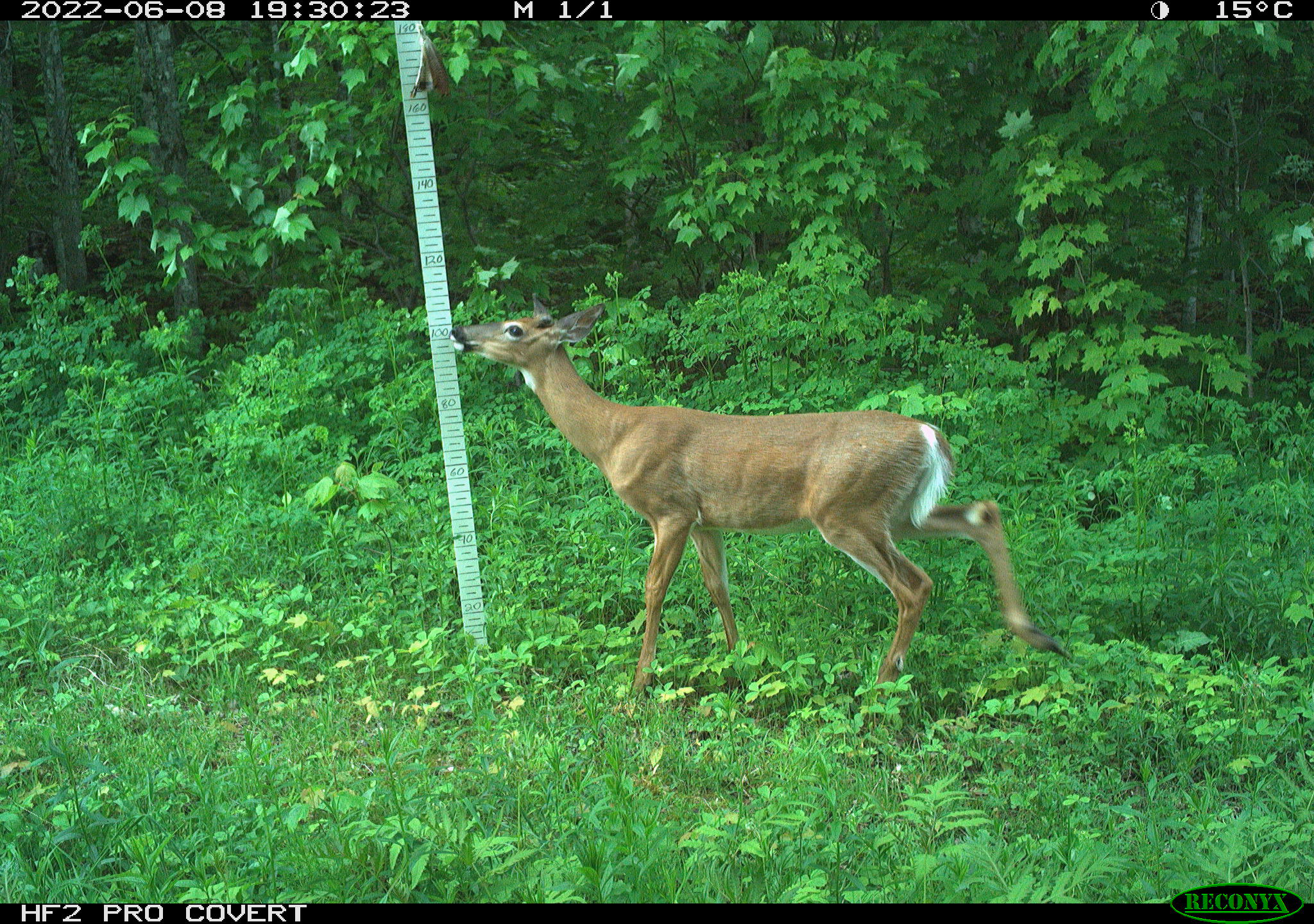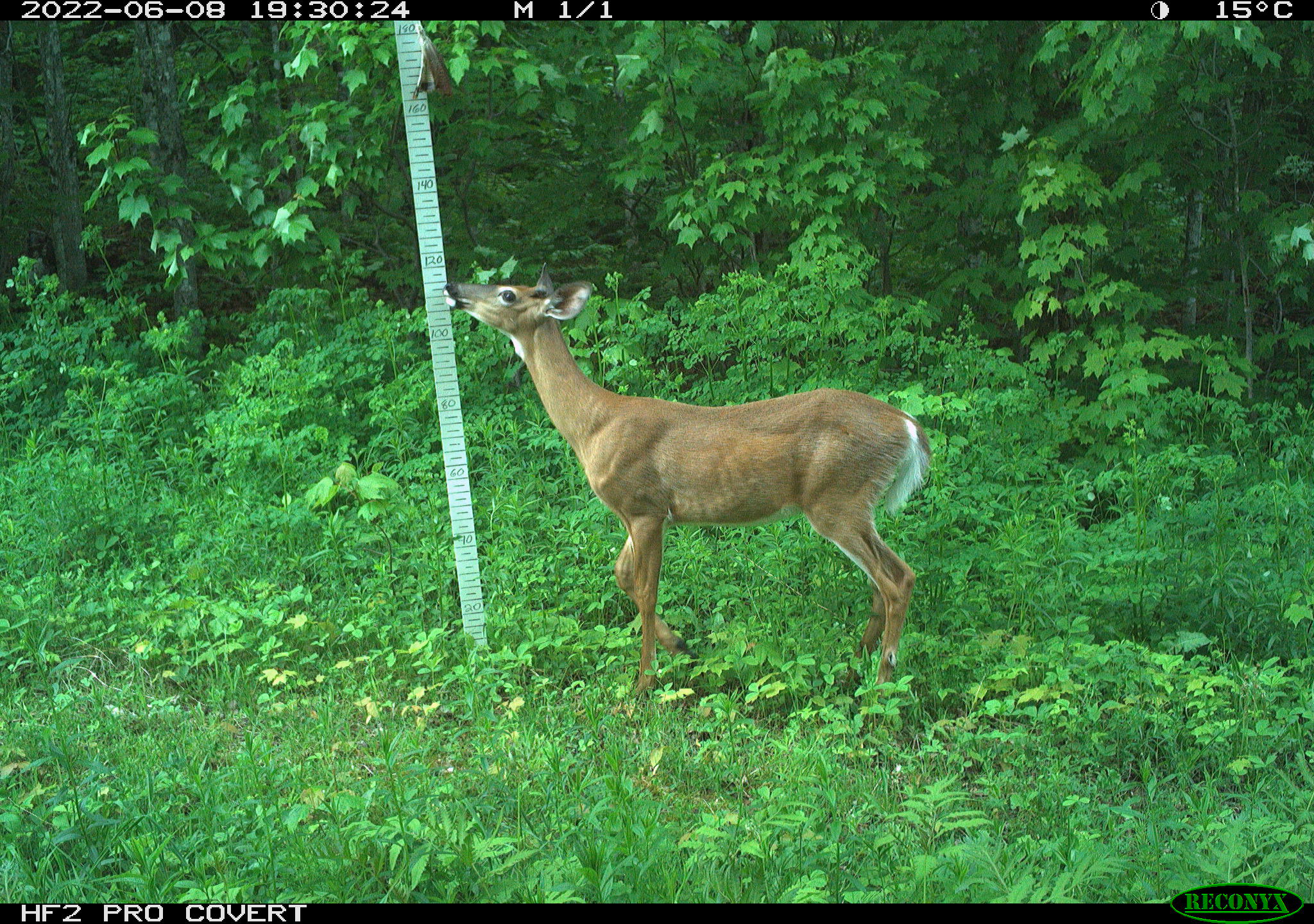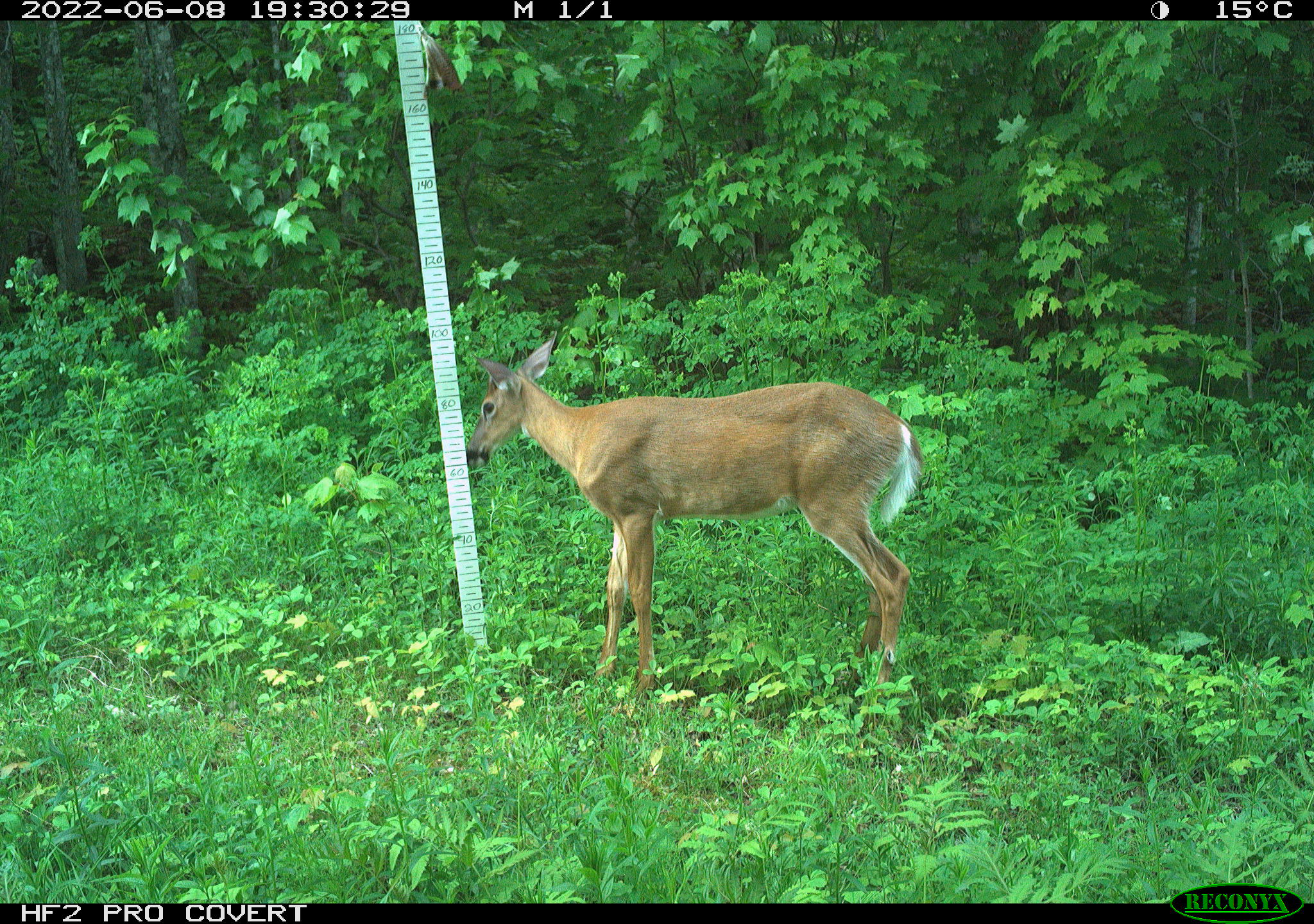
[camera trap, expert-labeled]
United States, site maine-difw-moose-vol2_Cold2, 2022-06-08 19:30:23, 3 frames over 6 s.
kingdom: Animalia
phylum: Chordata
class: Mammalia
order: Artiodactyla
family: Cervidae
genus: Odocoileus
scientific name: Odocoileus virginianus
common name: white-tailed deer